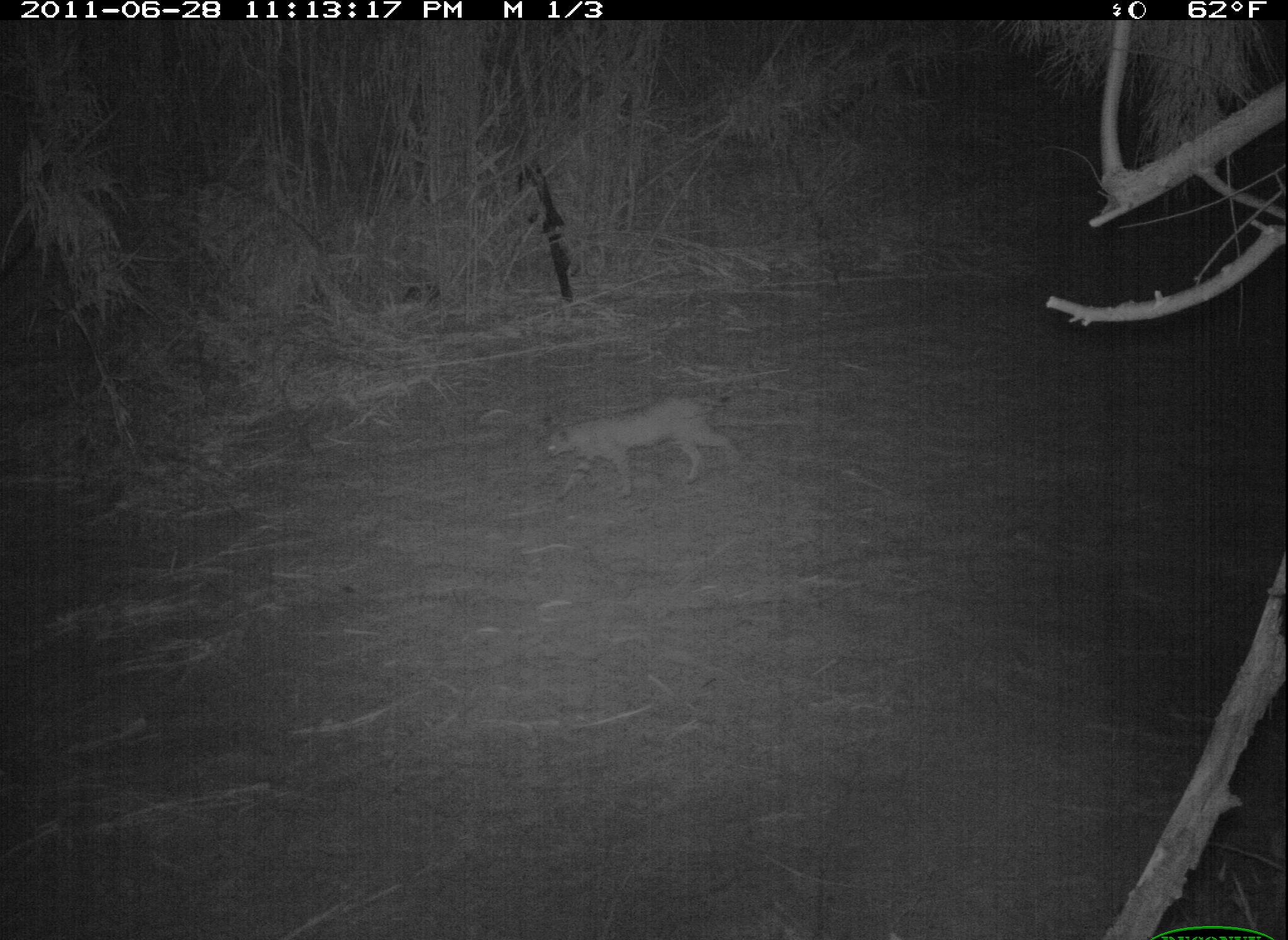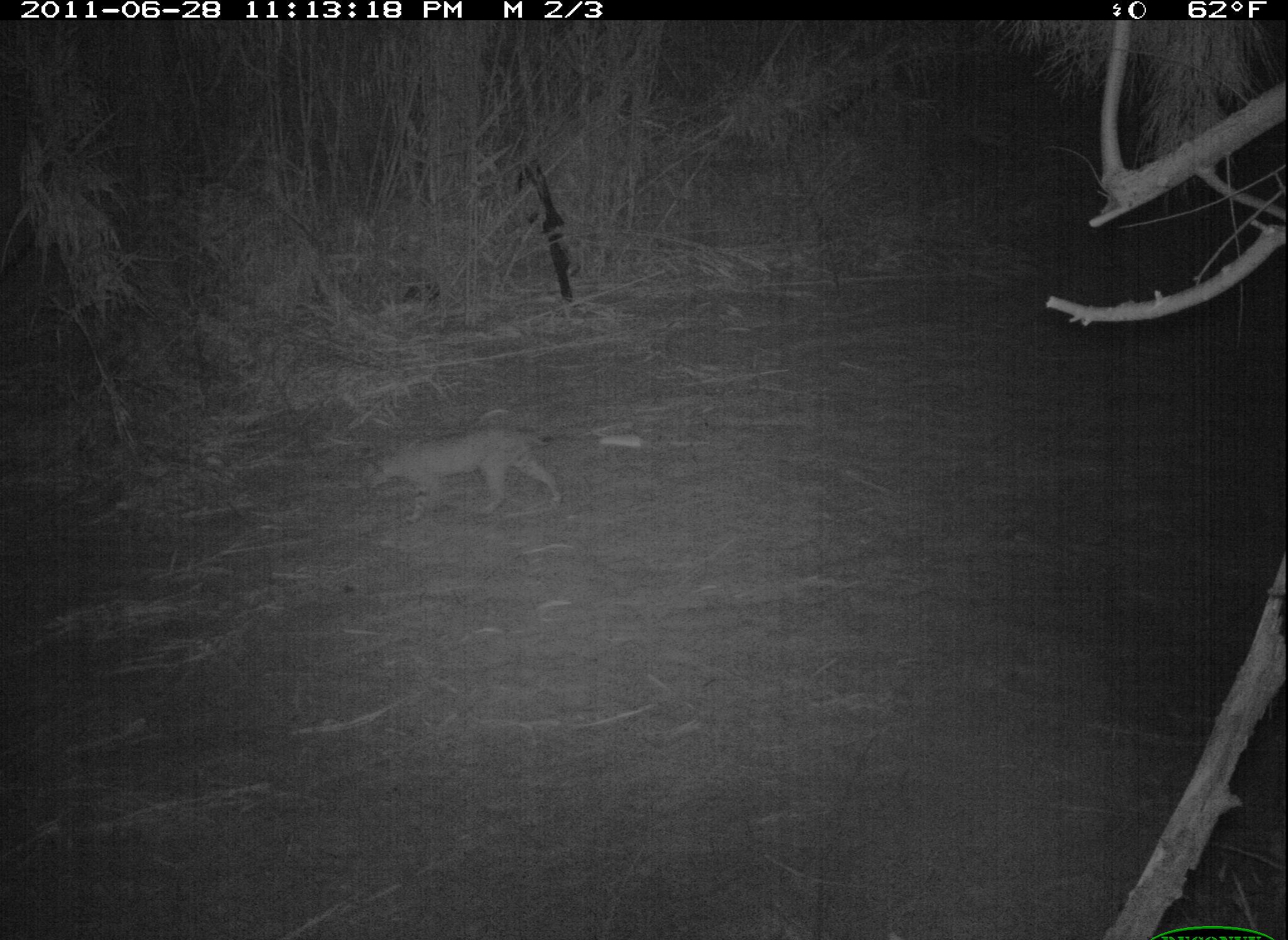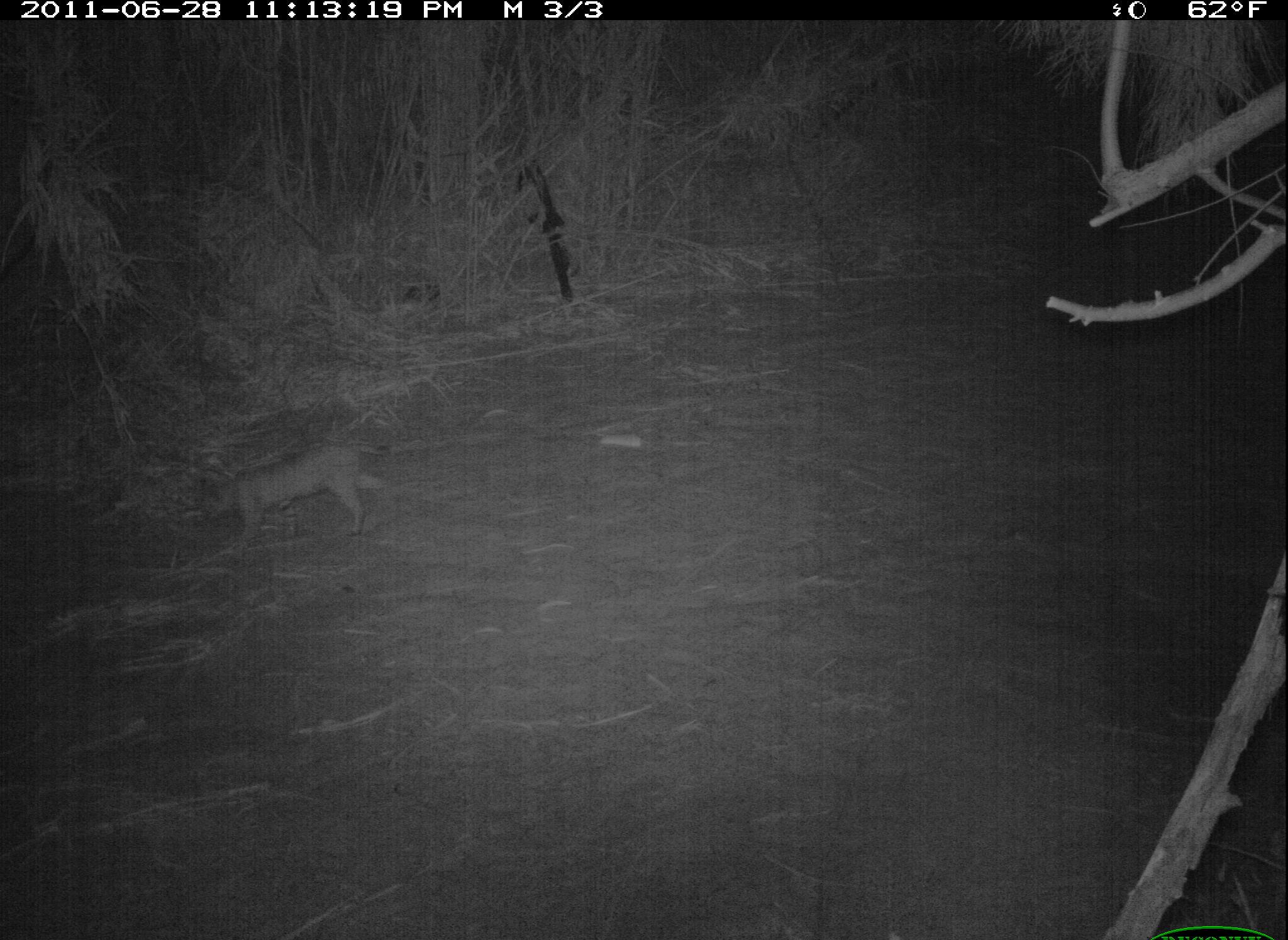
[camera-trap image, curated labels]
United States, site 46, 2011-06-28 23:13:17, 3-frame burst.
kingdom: Animalia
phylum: Chordata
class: Mammalia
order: Carnivora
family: Felidae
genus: Lynx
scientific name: Lynx rufus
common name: bobcat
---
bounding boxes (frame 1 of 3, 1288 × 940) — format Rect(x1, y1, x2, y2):
bobcat: Rect(539, 383, 745, 507)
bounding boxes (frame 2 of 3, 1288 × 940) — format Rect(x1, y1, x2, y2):
bobcat: Rect(346, 417, 584, 541)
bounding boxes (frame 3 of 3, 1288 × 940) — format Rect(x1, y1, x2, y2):
bobcat: Rect(167, 425, 420, 561)